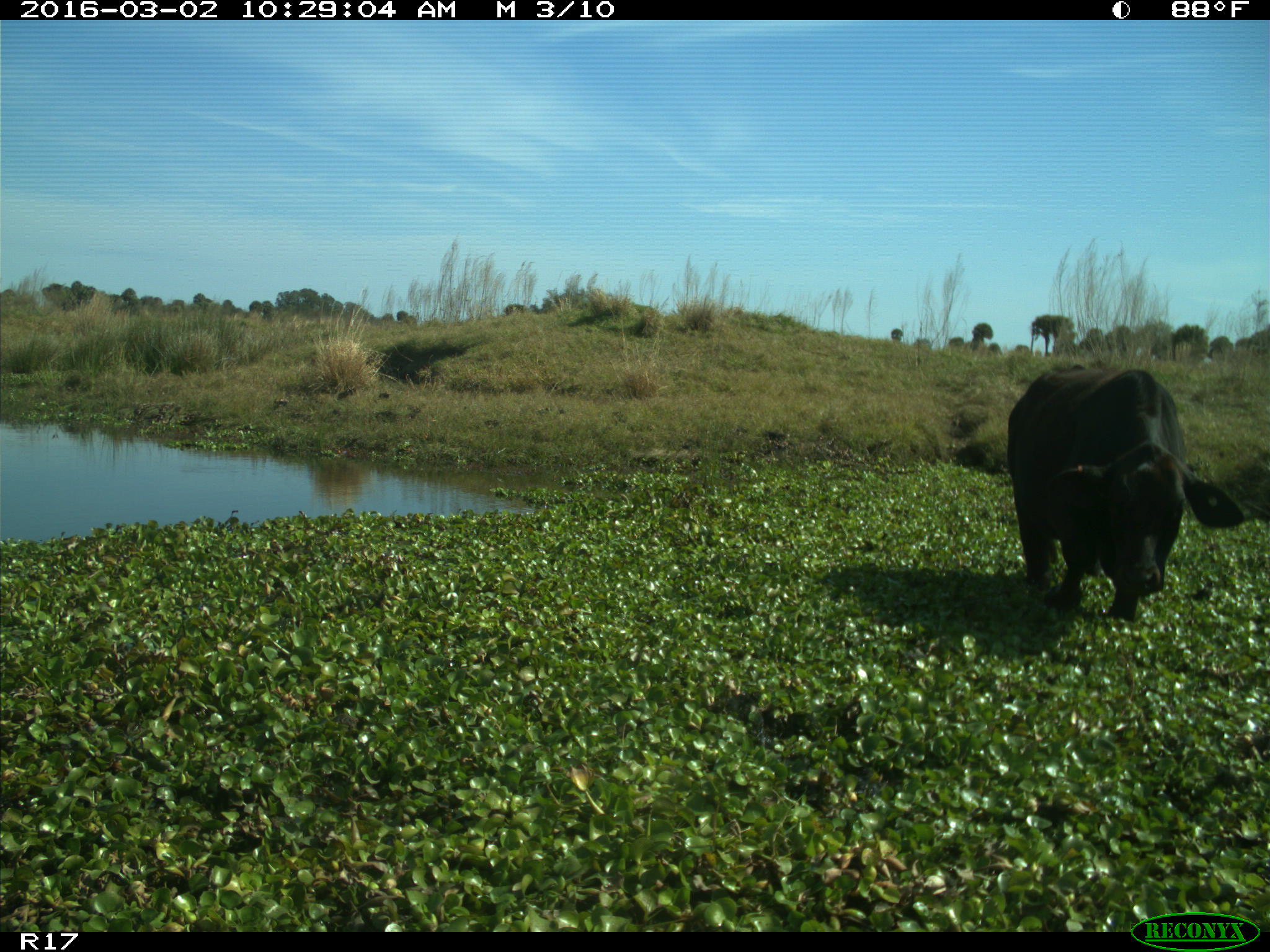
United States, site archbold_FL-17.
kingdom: Animalia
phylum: Chordata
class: Mammalia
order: Artiodactyla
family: Bovidae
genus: Bos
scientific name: Bos taurus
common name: domestic cow